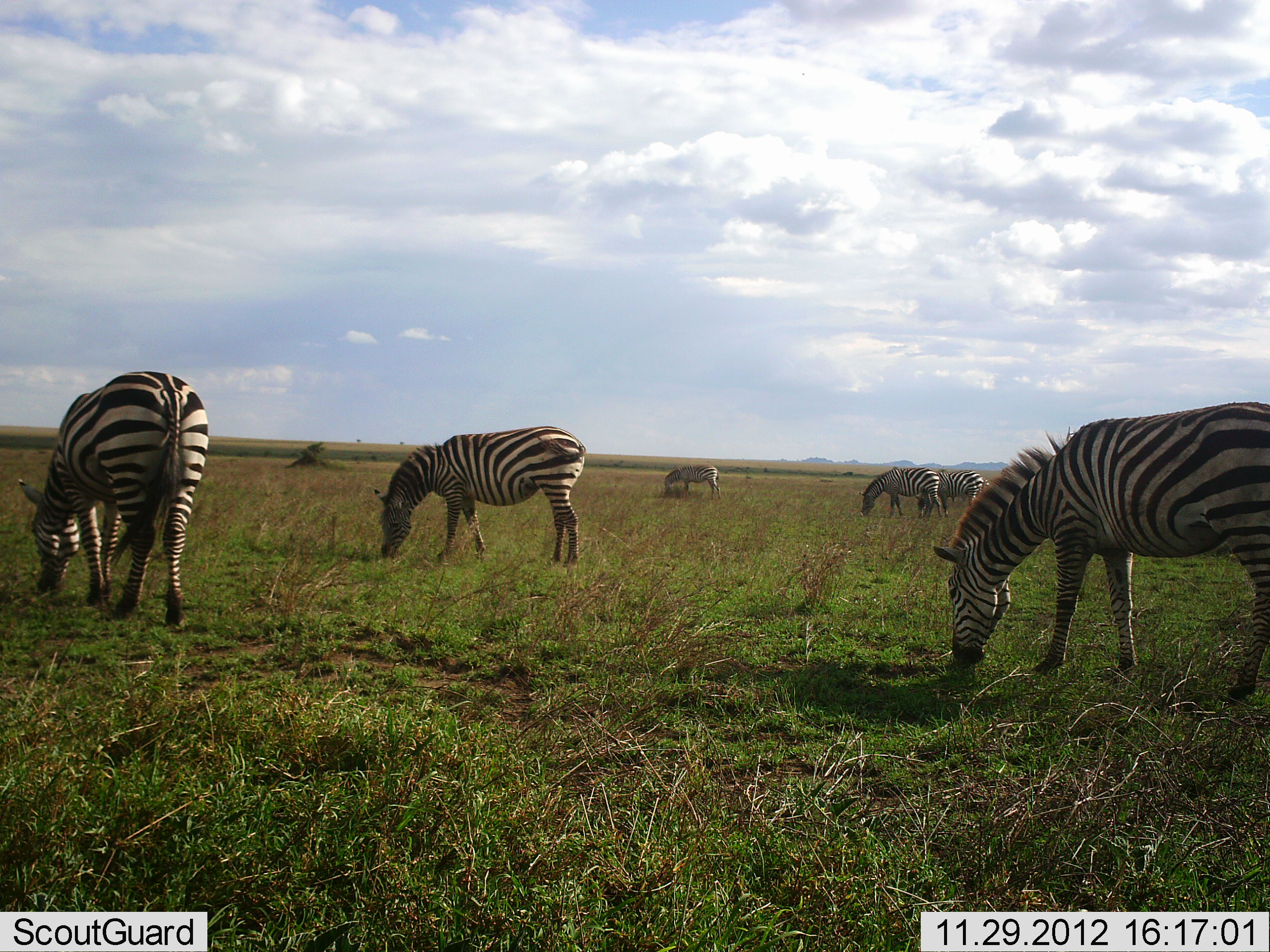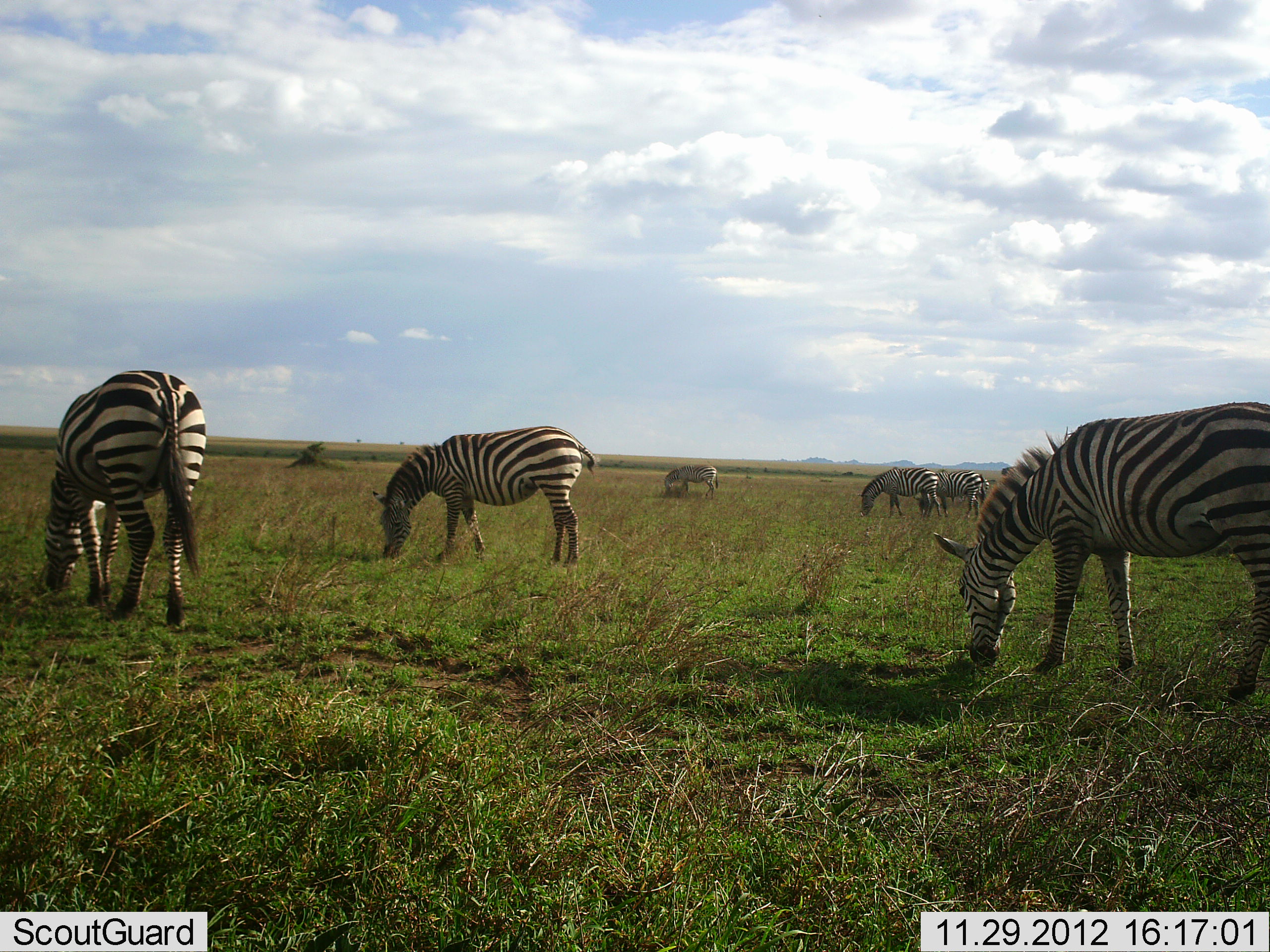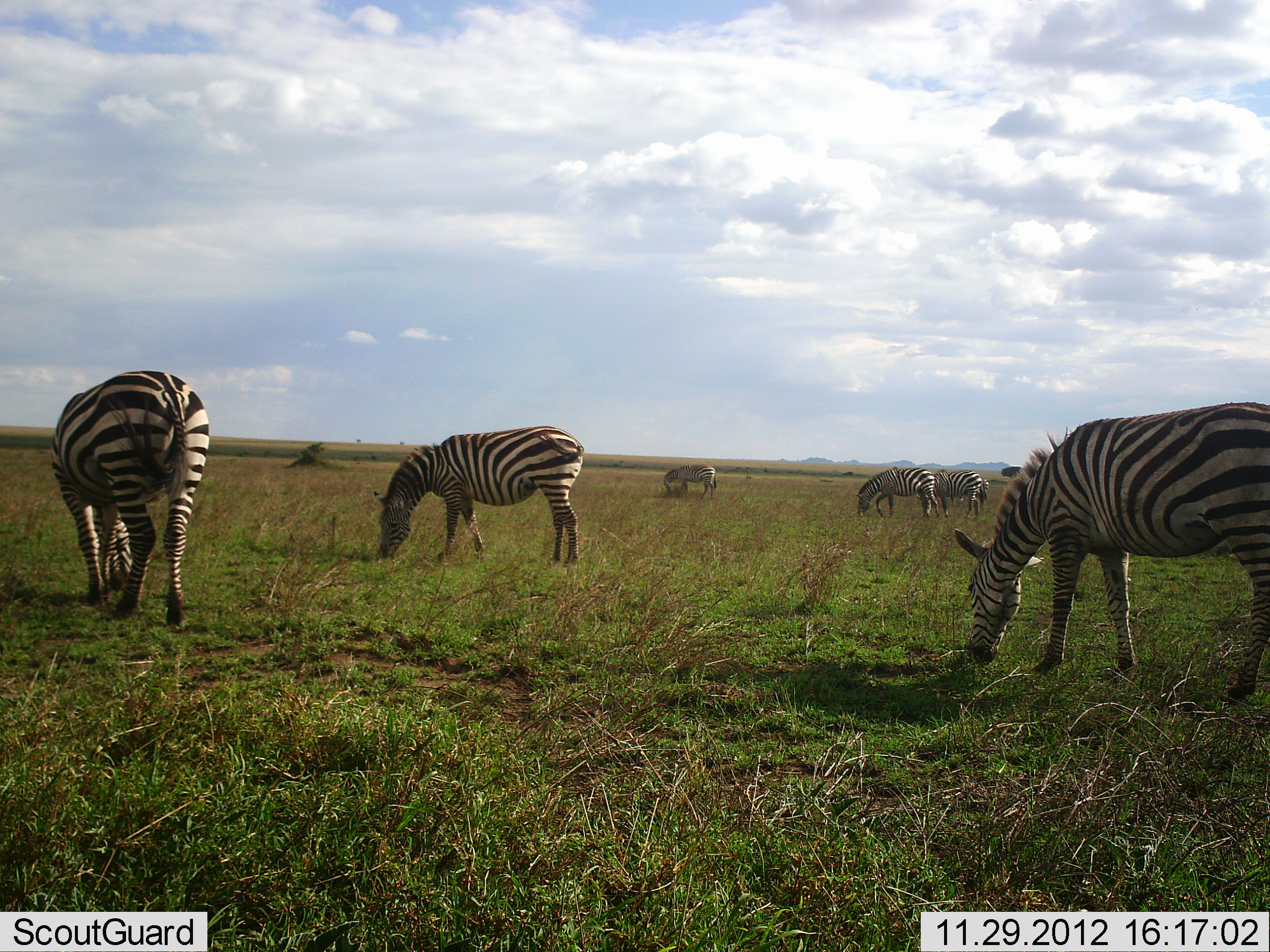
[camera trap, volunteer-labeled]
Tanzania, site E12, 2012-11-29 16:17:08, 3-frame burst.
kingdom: Animalia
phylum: Chordata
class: Mammalia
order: Perissodactyla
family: Equidae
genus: Equus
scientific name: Equus quagga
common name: plains zebra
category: zebra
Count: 6.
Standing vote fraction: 30%.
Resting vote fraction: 0%.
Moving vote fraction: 0%.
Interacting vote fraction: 0%.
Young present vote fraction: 0%.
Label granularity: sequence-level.